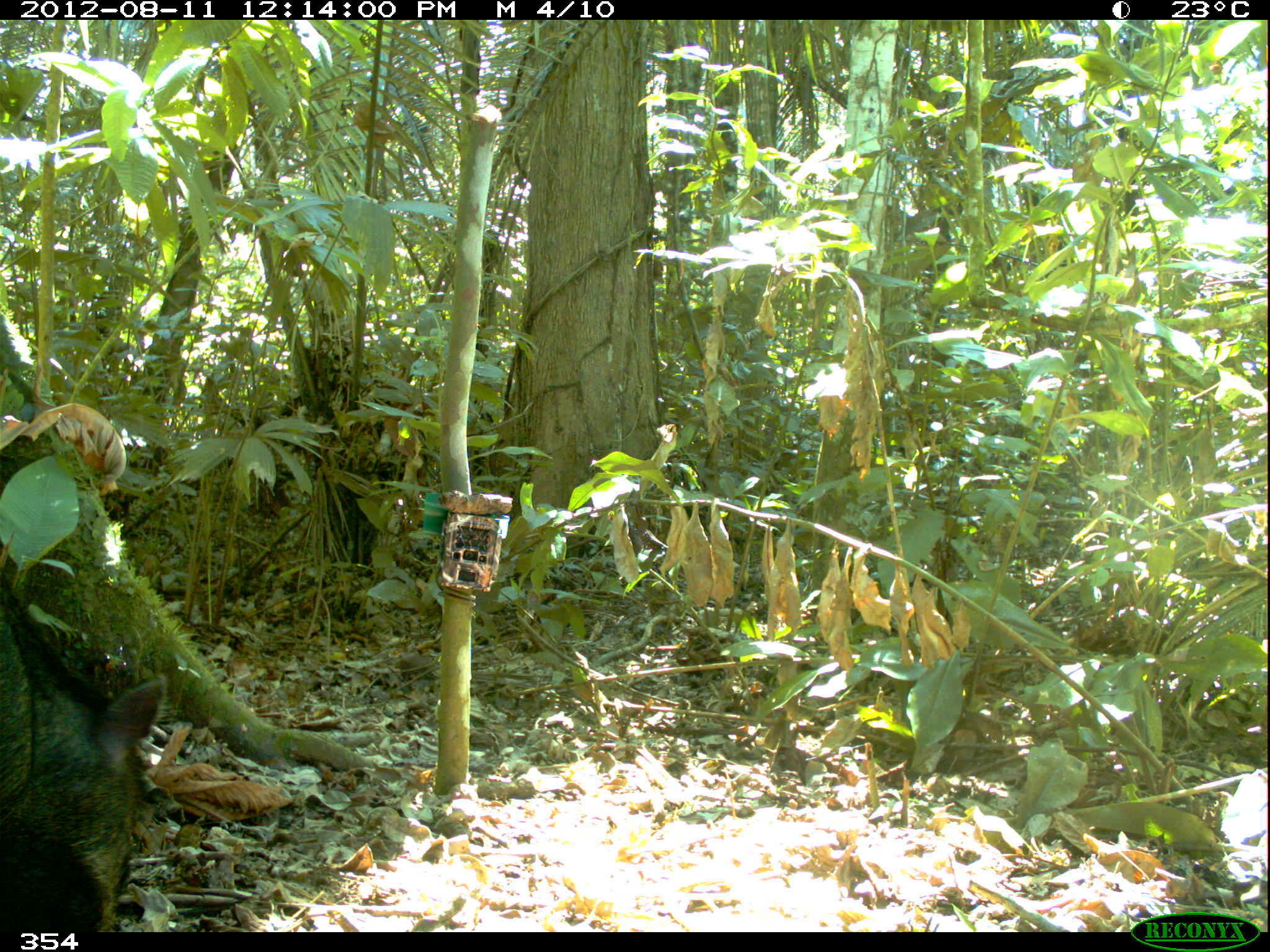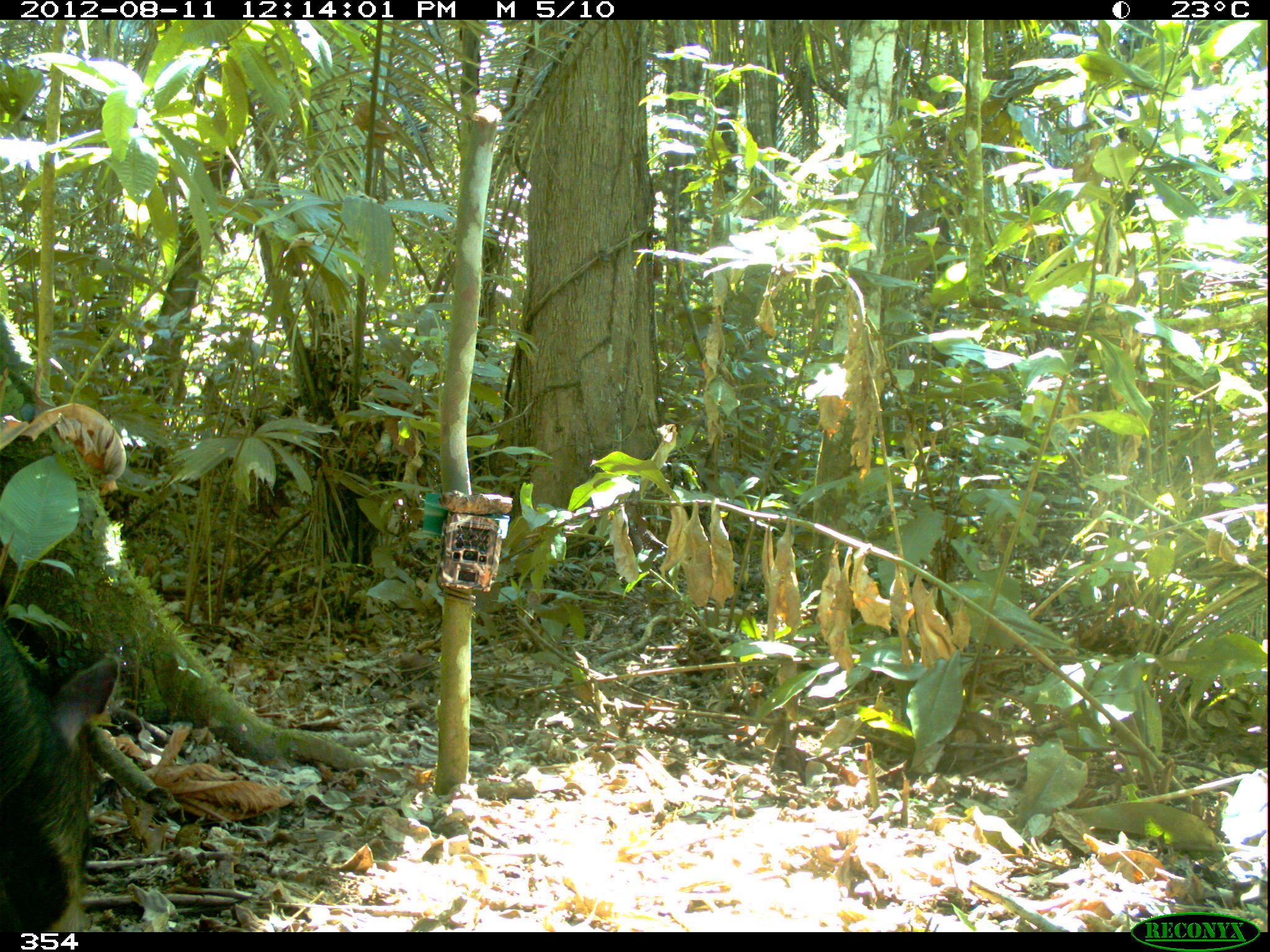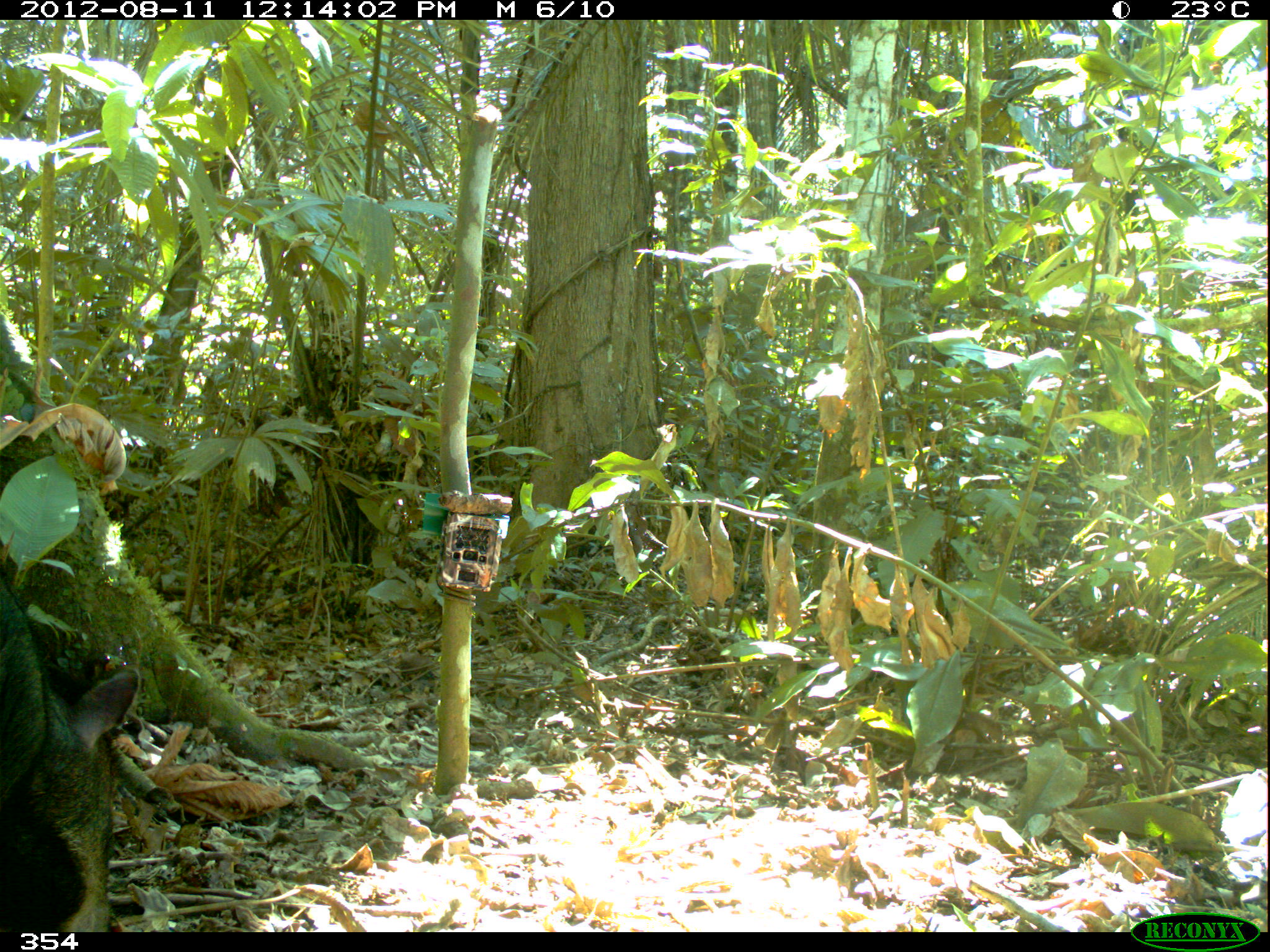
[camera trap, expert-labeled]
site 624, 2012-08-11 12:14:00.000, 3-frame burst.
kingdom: Animalia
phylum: Chordata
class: Mammalia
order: Artiodactyla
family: Tayassuidae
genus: Tayassu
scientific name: Tayassu pecari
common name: white-lipped peccary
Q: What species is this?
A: Tayassu pecari (white-lipped peccary).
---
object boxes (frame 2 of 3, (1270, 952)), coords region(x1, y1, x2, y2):
tayassu pecari: region(0, 621, 122, 932)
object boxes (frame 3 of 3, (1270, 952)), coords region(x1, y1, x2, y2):
tayassu pecari: region(0, 570, 142, 932)